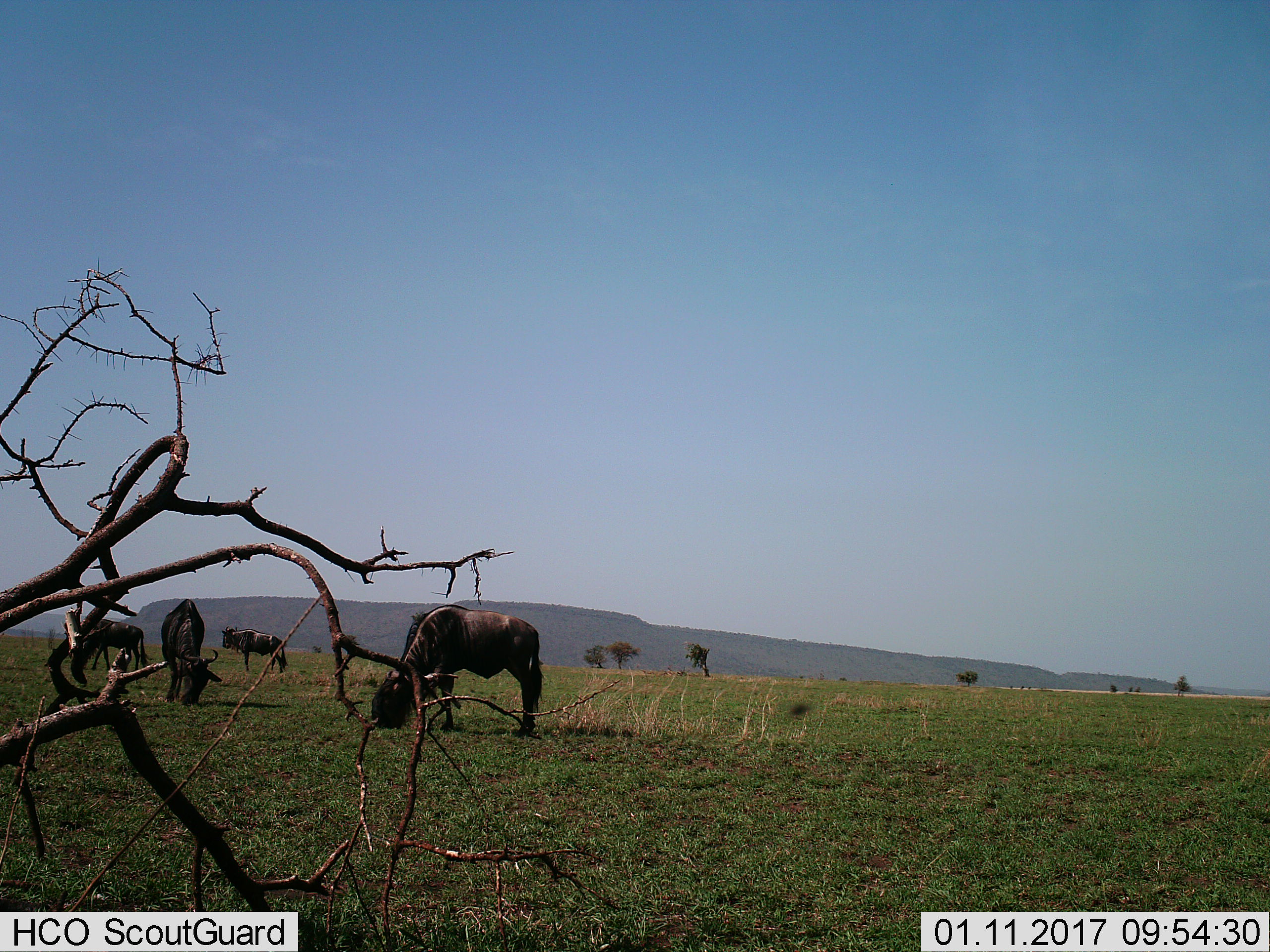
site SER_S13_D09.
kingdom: Animalia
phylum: Chordata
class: Mammalia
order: Artiodactyla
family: Bovidae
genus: Connochaetes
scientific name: Connochaetes taurinus taurinus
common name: blue wildebeest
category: wildebeestblue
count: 4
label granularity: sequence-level